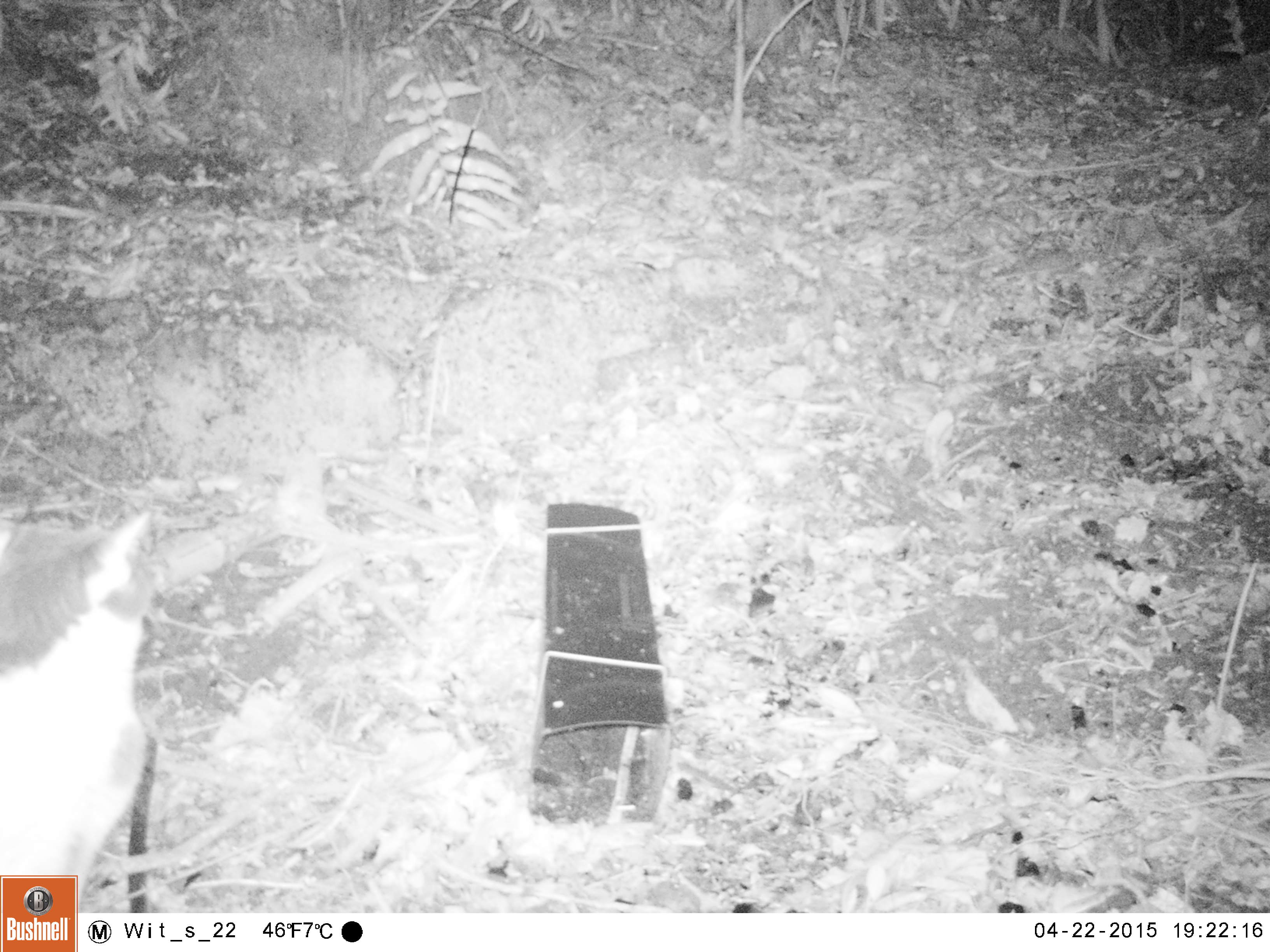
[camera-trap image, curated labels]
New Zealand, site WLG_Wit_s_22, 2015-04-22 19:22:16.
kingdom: Animalia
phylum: Chordata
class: Mammalia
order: Carnivora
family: Felidae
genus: Felis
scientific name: Felis catus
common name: domestic cat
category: cat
Cat (domestic cat) (Felis catus).